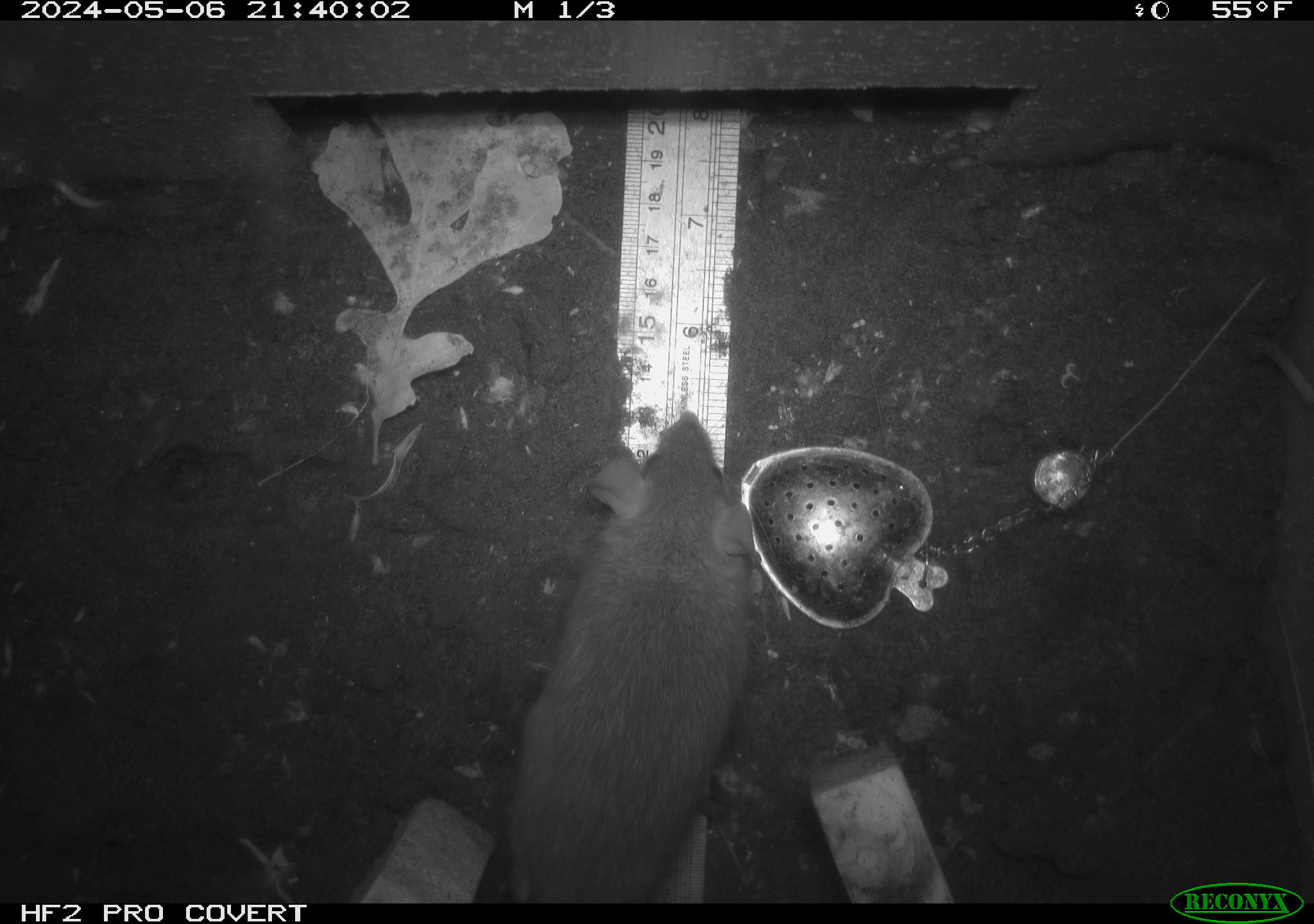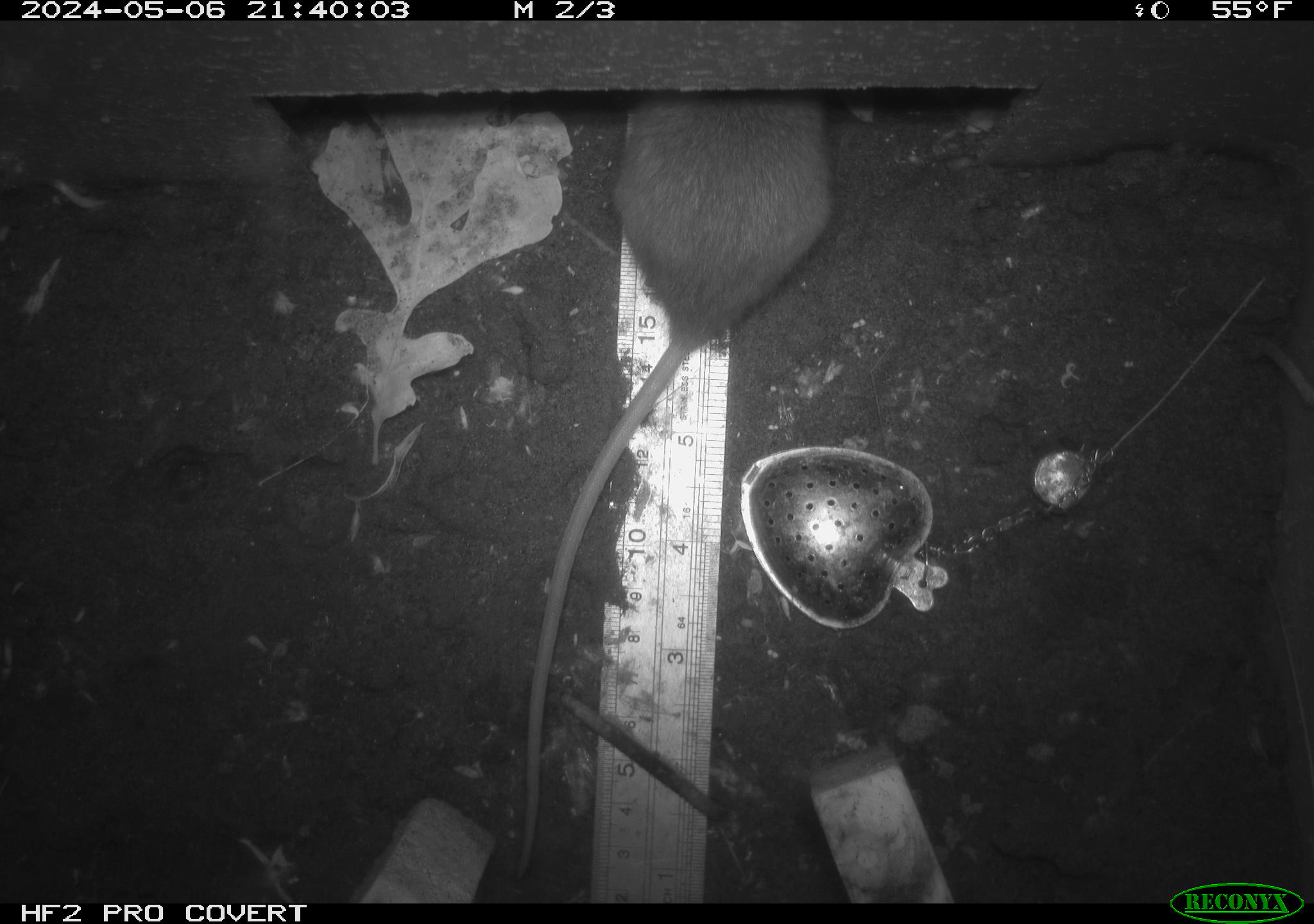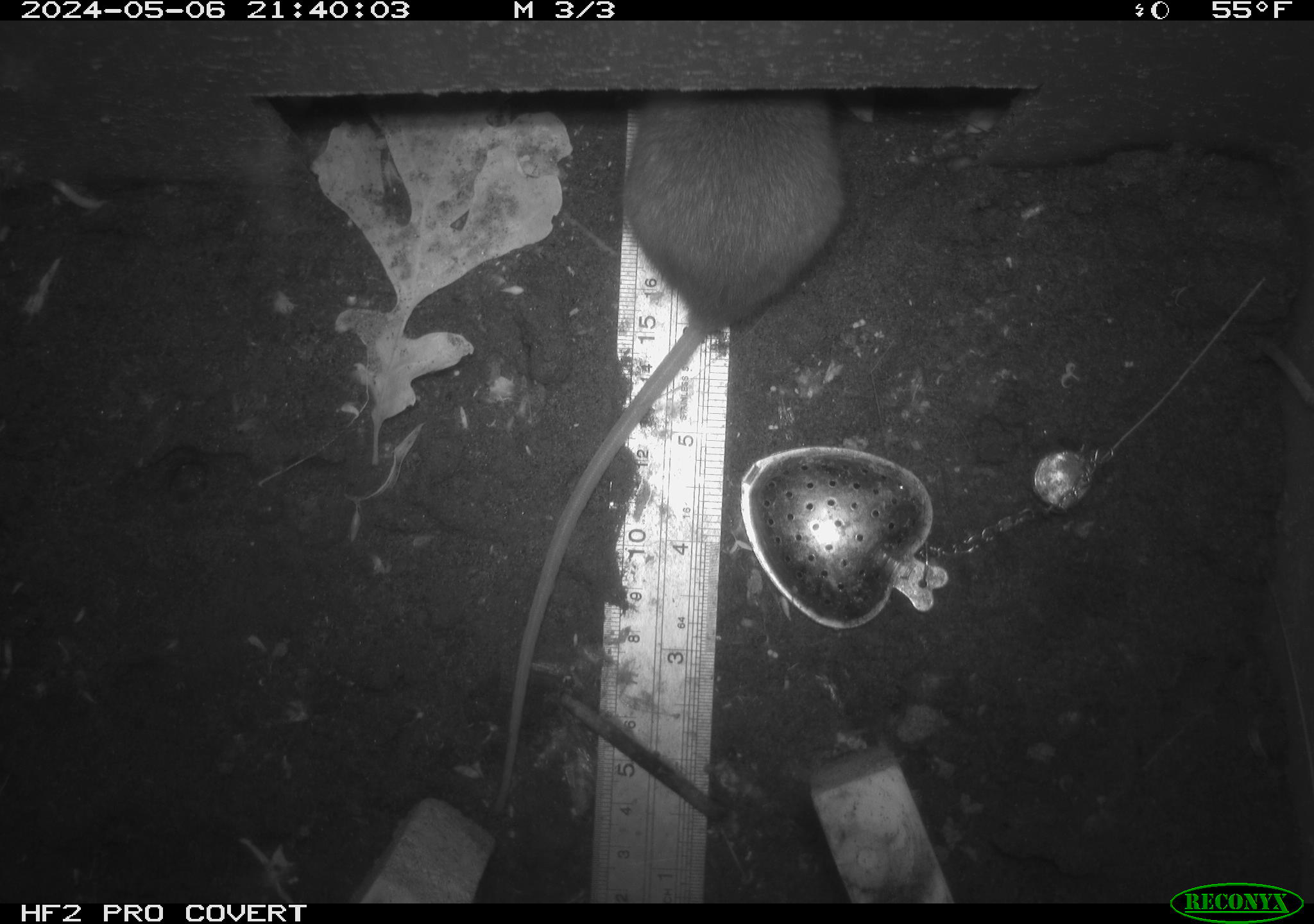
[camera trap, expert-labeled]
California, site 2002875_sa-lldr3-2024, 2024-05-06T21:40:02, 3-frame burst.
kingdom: Animalia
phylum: Chordata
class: Mammalia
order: Rodentia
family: Muridae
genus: Rattus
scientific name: Rattus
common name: rat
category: rattus species